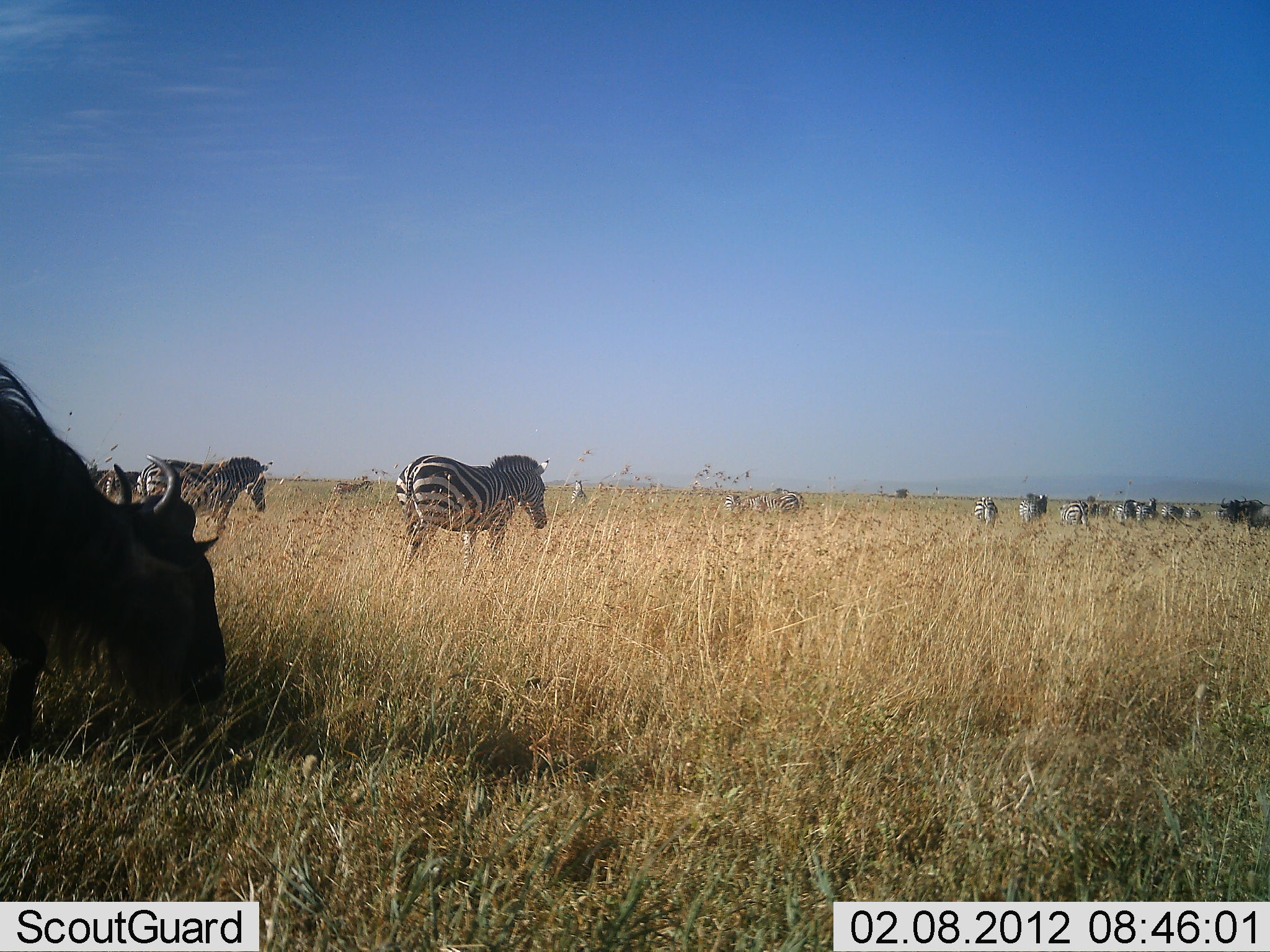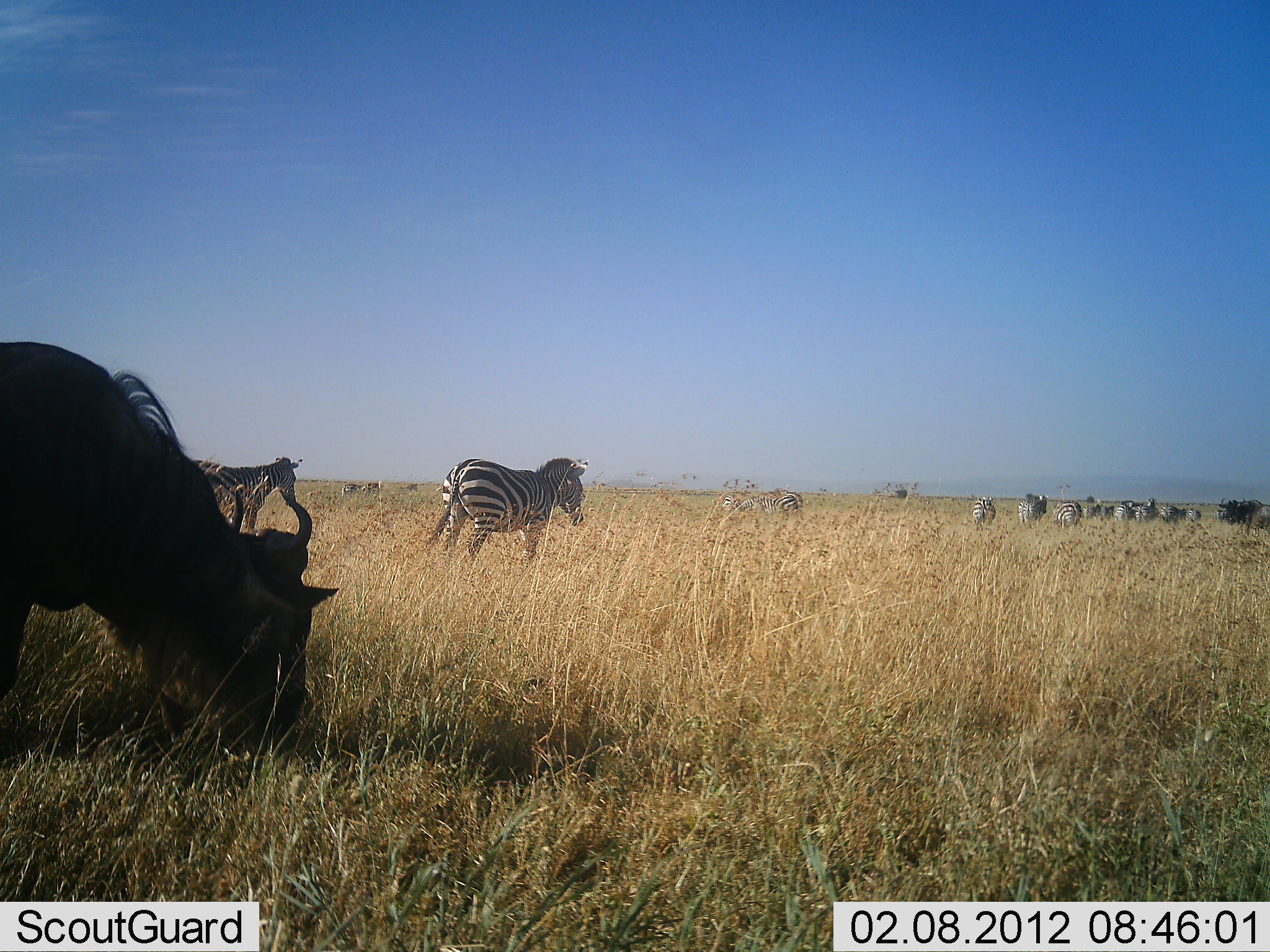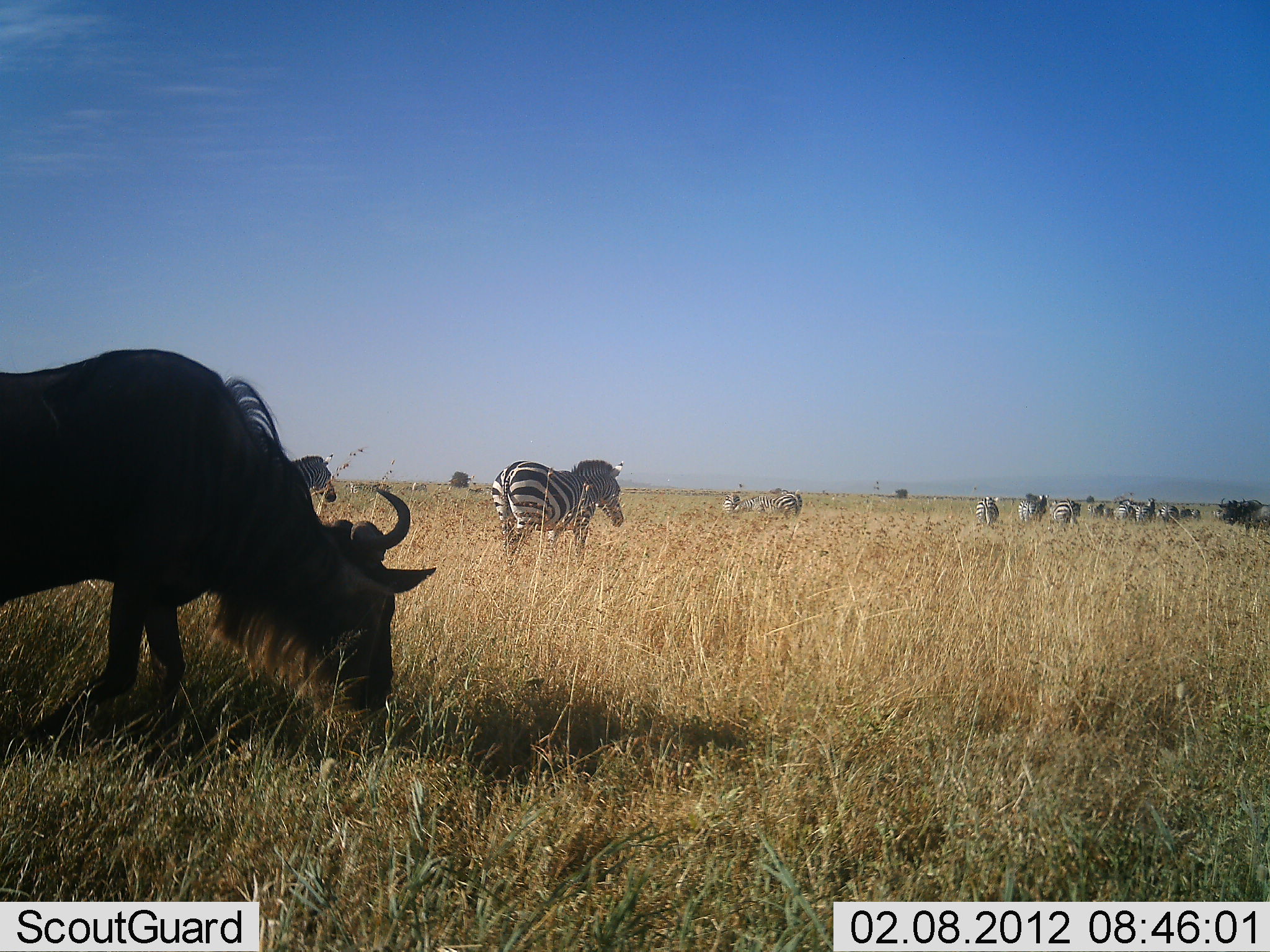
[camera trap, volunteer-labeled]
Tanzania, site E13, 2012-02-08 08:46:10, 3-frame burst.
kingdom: Animalia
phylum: Chordata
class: Mammalia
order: Artiodactyla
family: Bovidae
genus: Connochaetes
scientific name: Connochaetes taurinus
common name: blue wildebeest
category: wildebeest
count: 1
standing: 37%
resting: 0%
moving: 26%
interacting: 0%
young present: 0%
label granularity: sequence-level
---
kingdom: Animalia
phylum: Chordata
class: Mammalia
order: Perissodactyla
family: Equidae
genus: Equus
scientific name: Equus quagga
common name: plains zebra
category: zebra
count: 11-50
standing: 41%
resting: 3%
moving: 84%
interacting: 3%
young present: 0%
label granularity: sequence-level